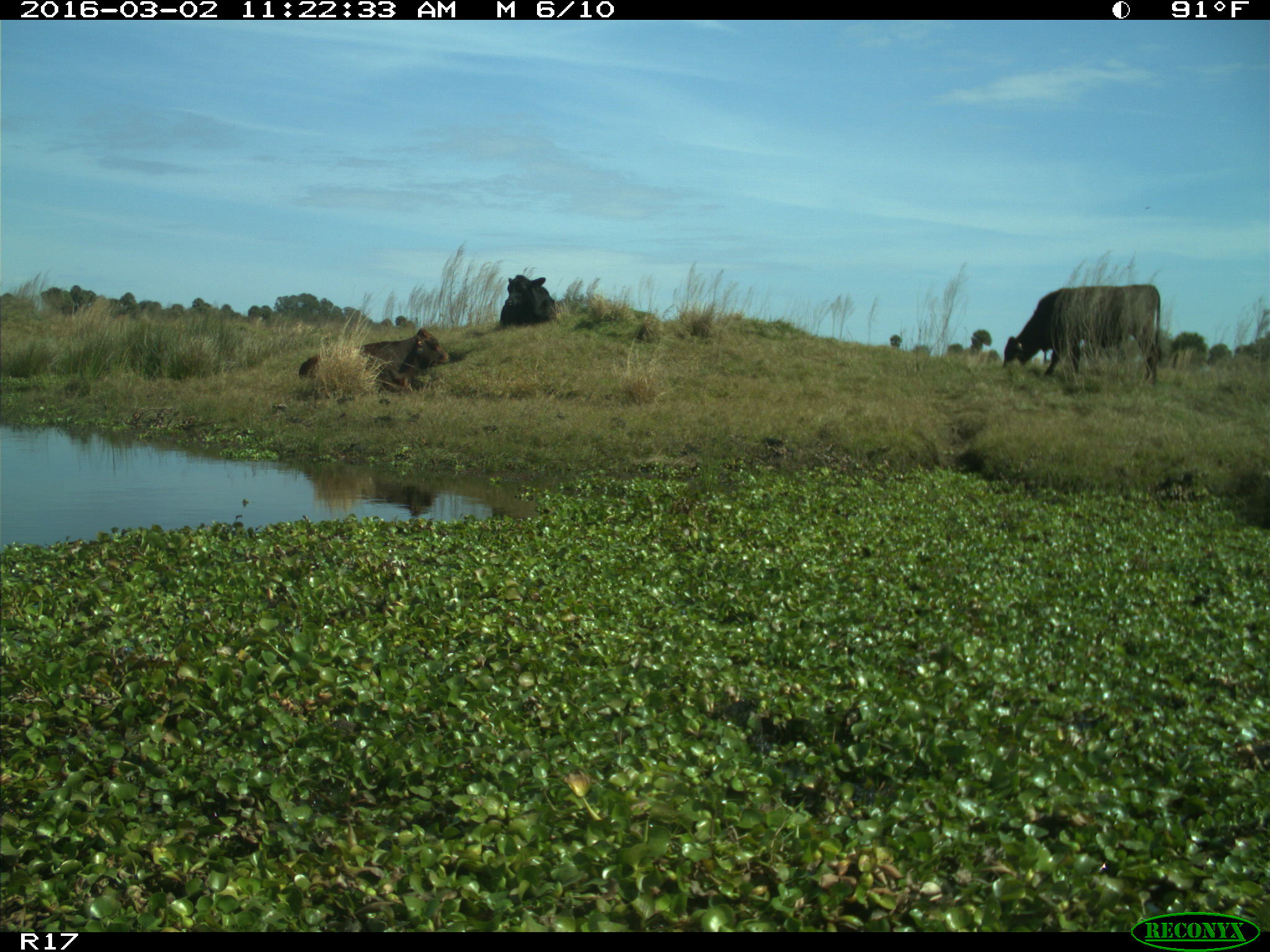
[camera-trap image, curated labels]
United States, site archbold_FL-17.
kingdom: Animalia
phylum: Chordata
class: Mammalia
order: Artiodactyla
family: Bovidae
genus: Bos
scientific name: Bos taurus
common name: domestic cow